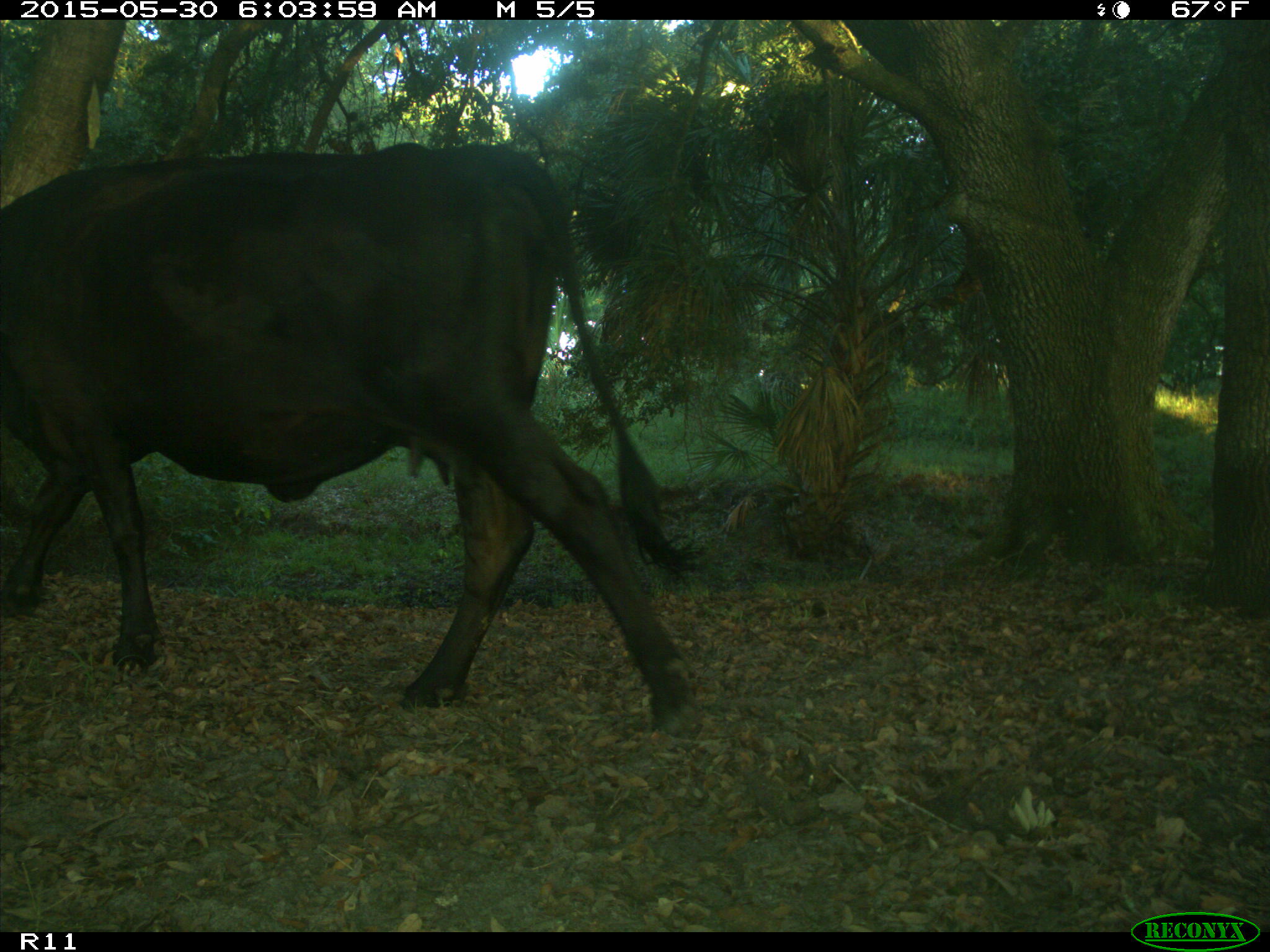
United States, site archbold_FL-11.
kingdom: Animalia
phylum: Chordata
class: Mammalia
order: Artiodactyla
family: Bovidae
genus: Bos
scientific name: Bos taurus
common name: domestic cow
Bos taurus (domestic cow).